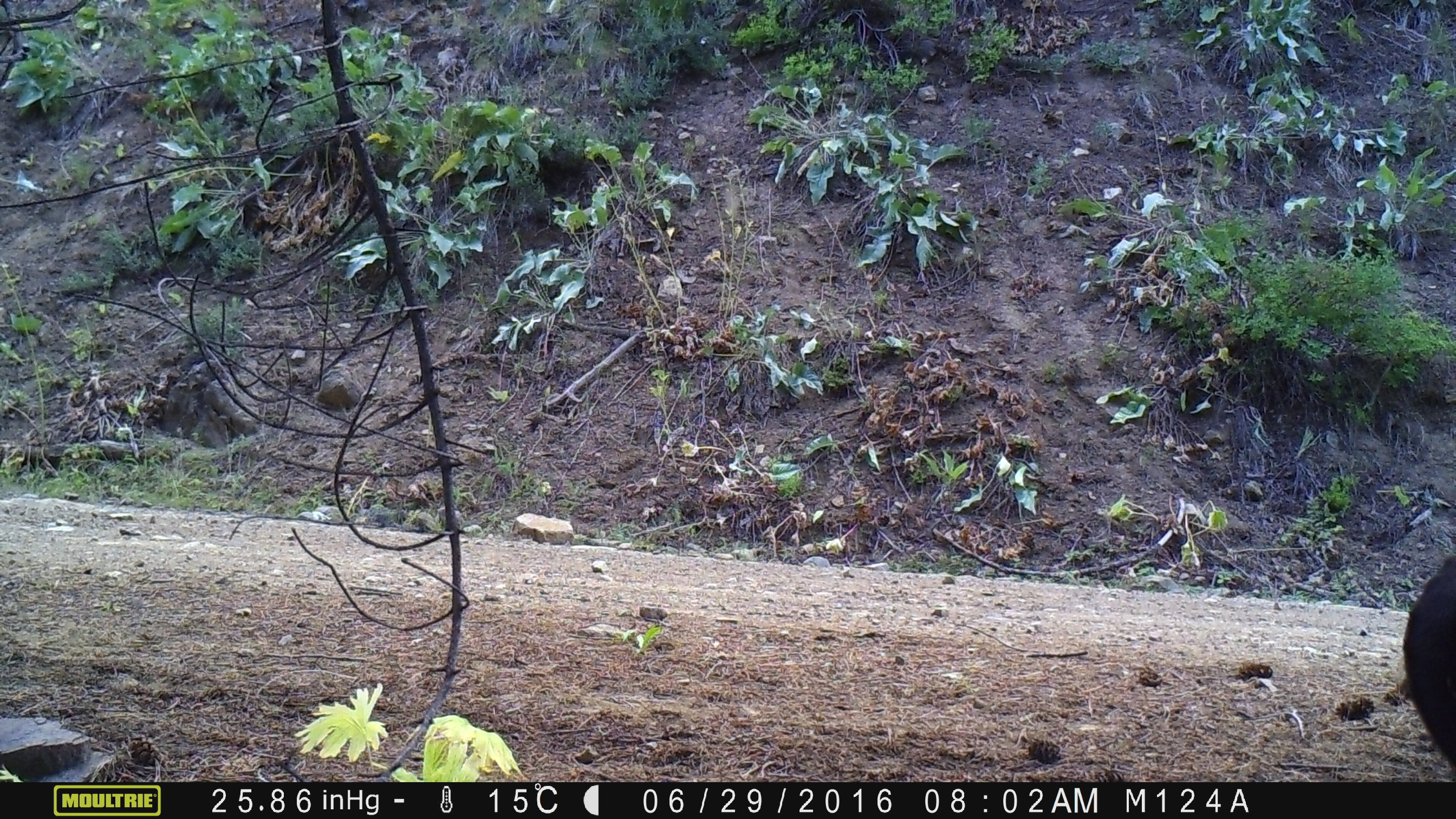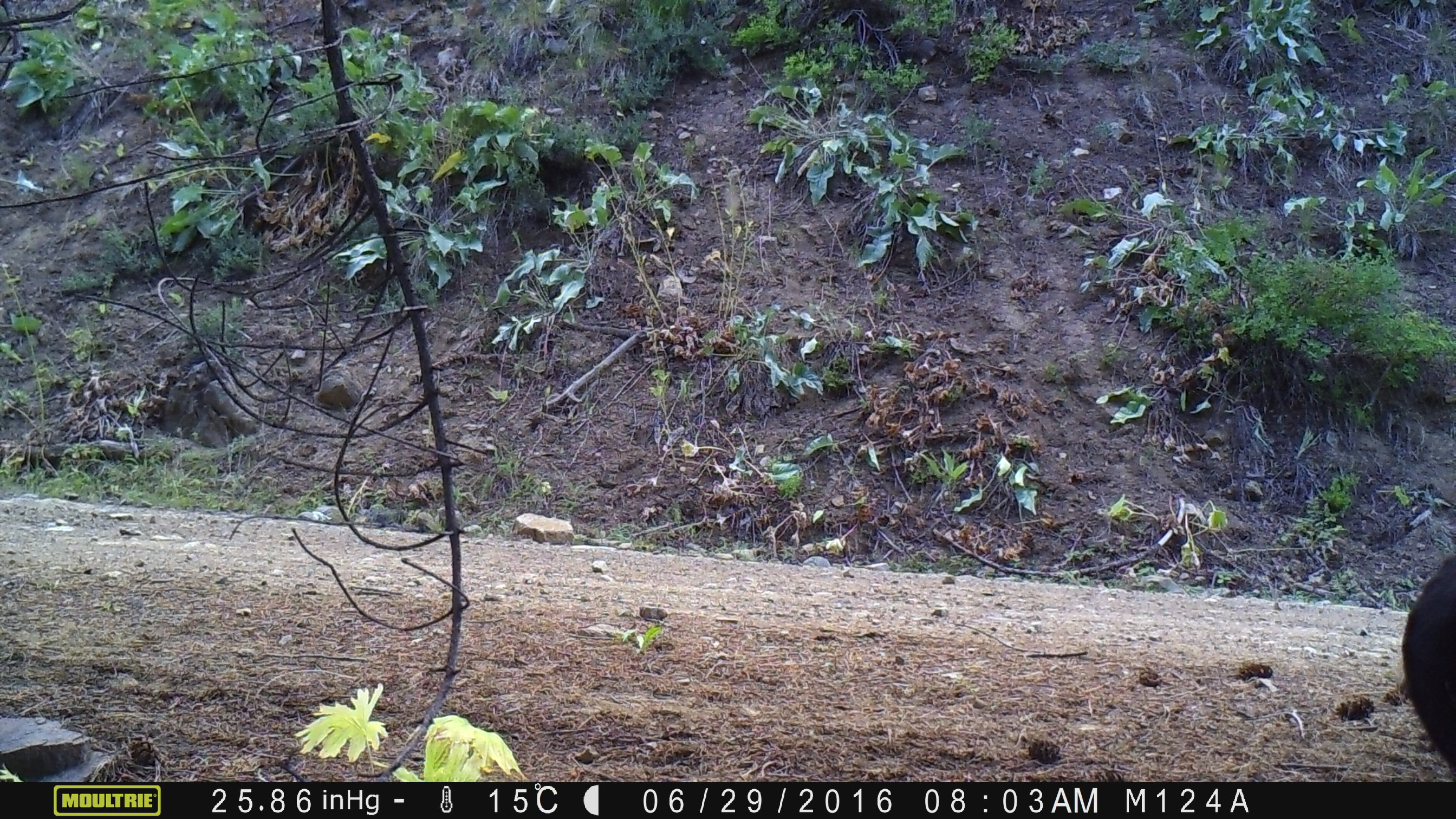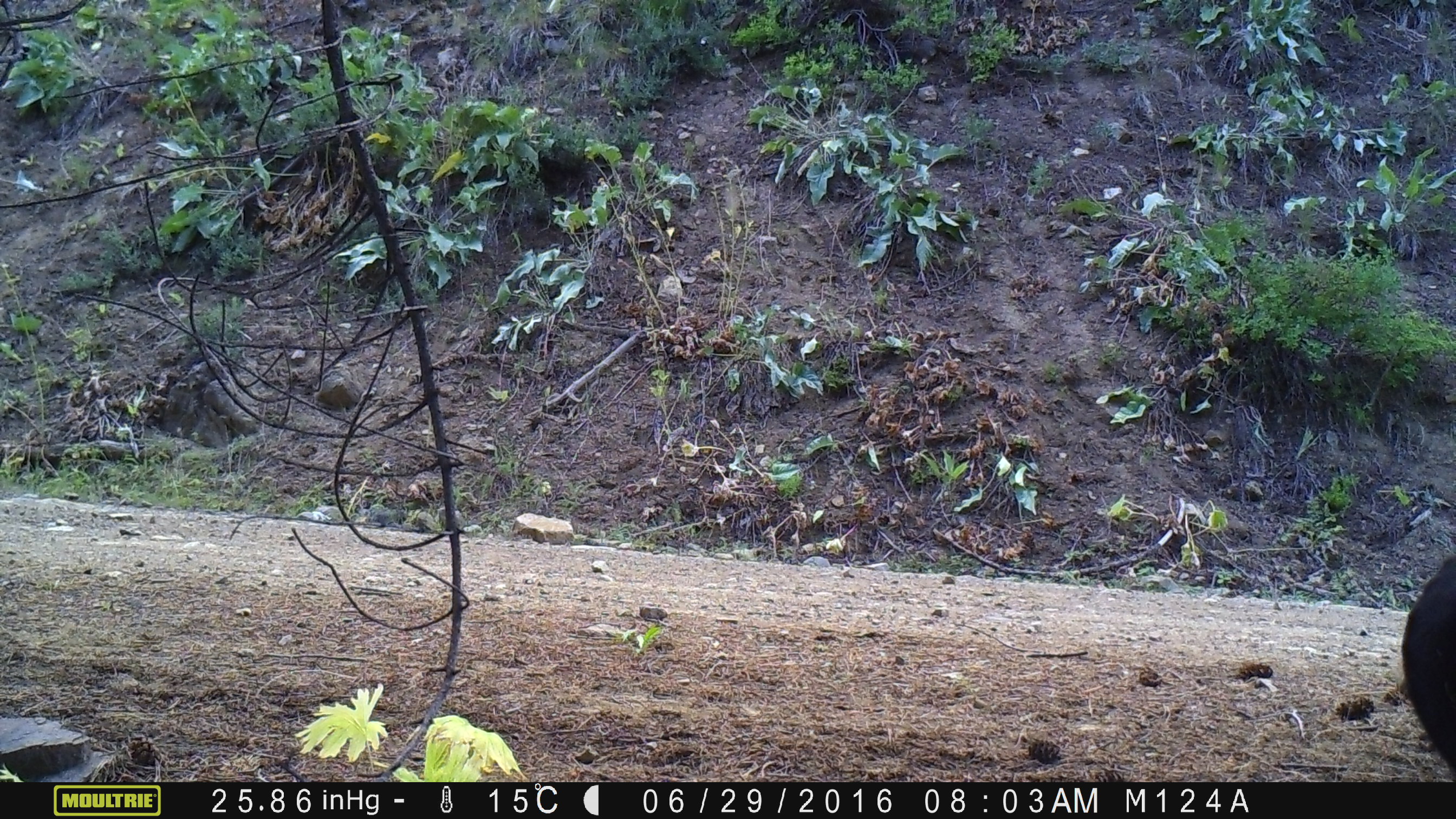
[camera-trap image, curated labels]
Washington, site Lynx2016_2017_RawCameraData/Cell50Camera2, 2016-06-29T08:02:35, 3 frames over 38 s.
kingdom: Animalia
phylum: Chordata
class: Mammalia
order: Artiodactyla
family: Bovidae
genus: Bos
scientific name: Bos taurus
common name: domestic cattle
Domestic cattle (Bos taurus). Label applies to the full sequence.